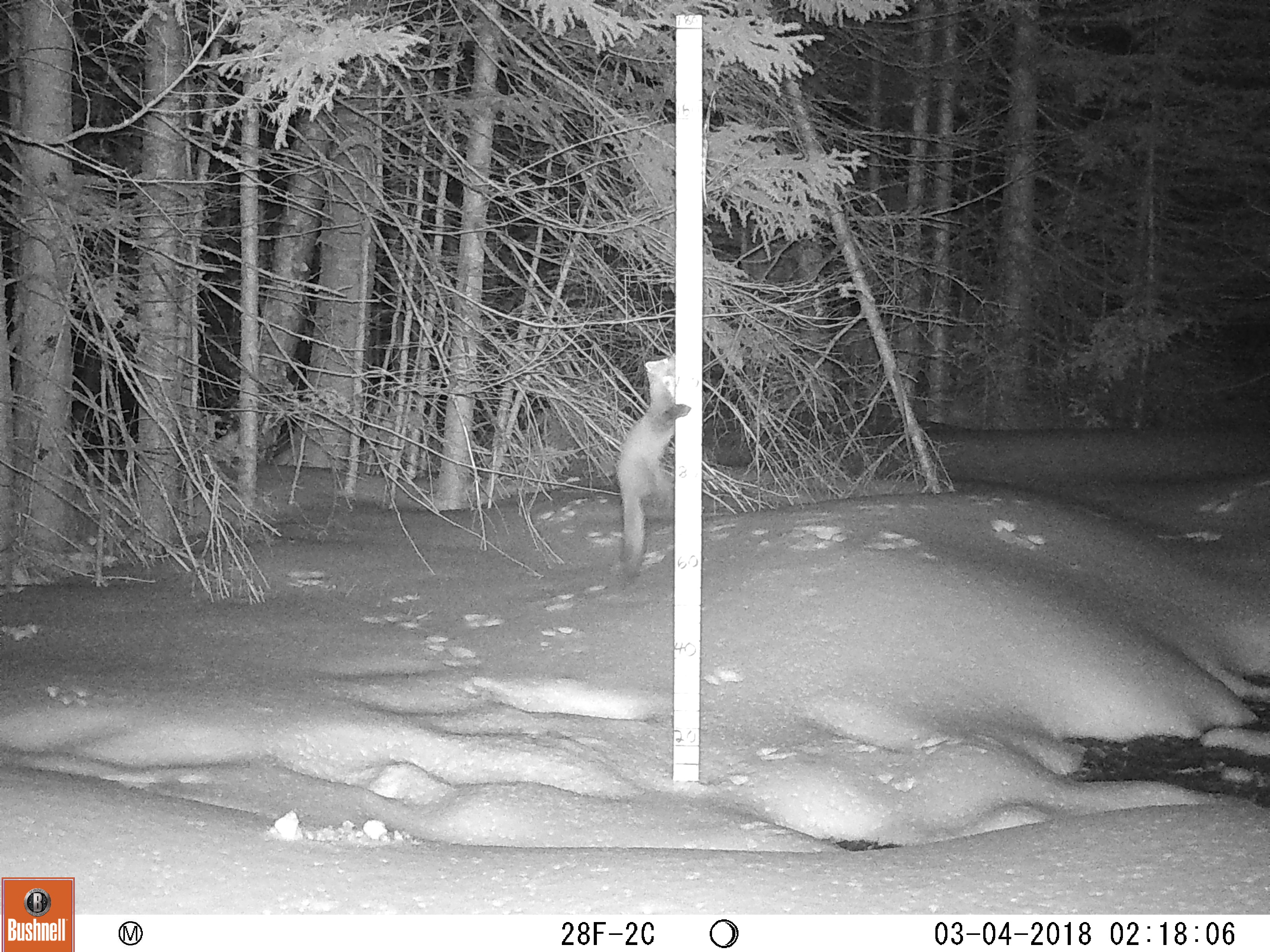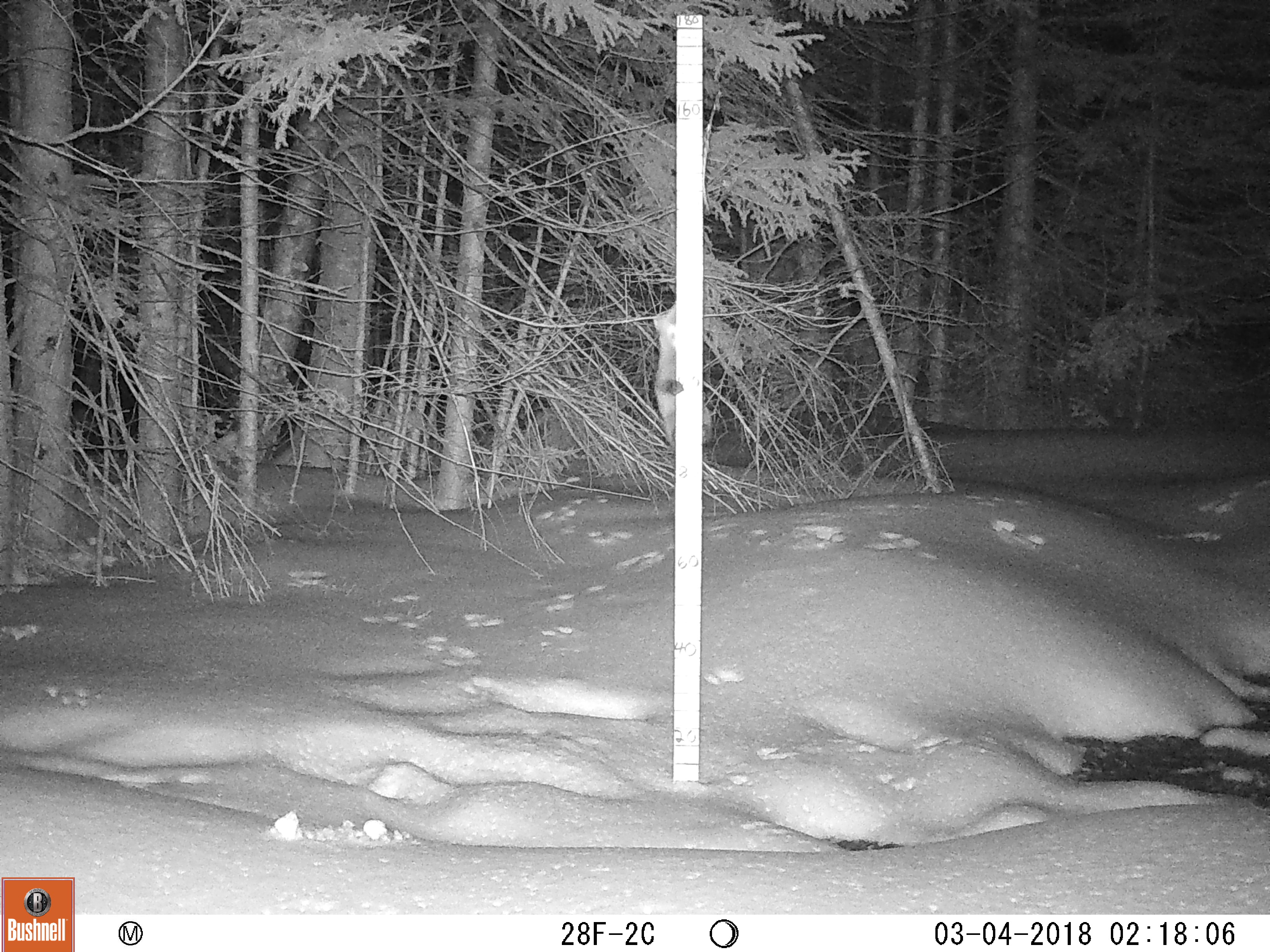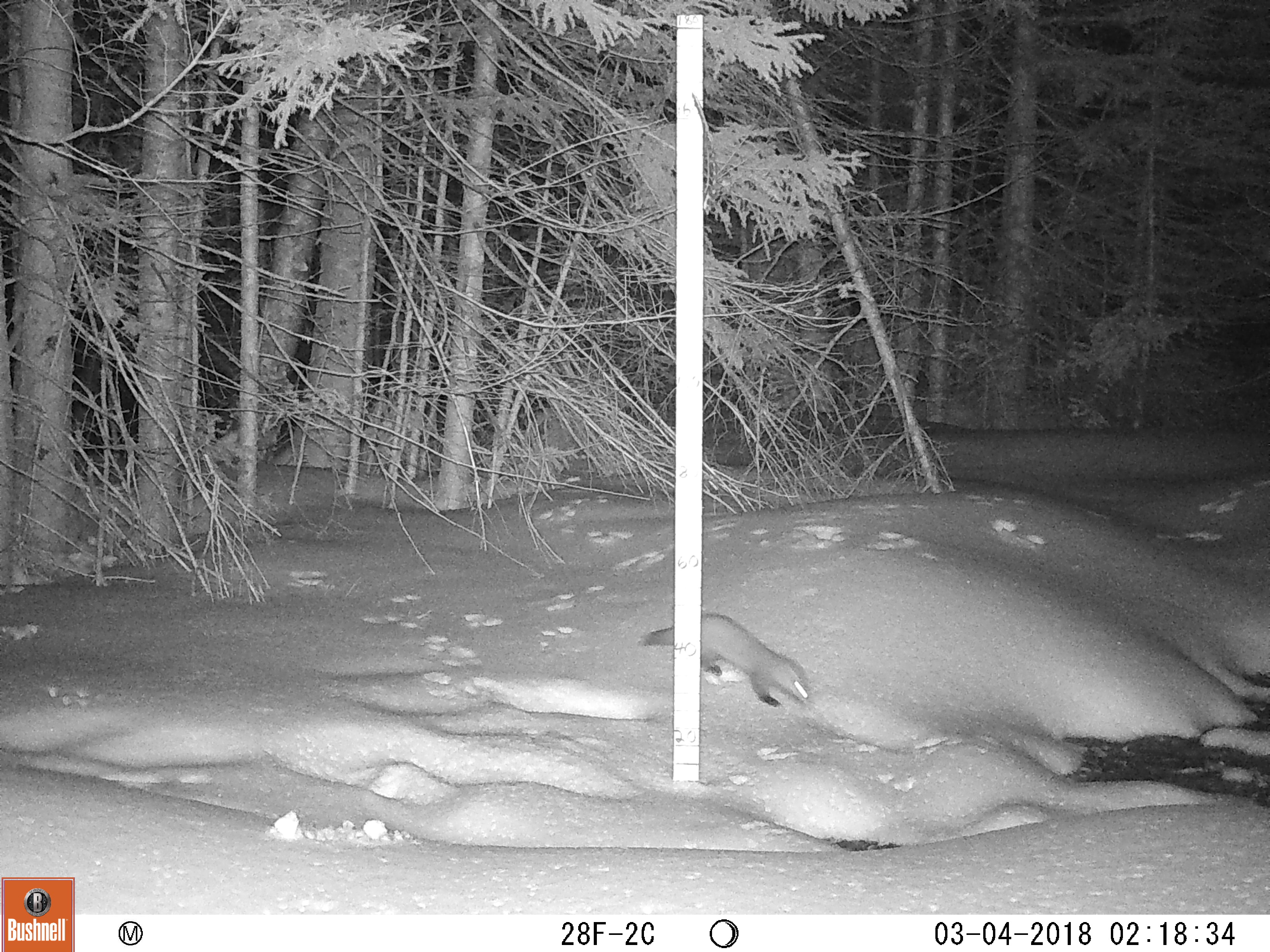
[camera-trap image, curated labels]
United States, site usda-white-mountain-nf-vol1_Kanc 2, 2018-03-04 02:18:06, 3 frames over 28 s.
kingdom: Animalia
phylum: Chordata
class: Mammalia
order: Carnivora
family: Mustelidae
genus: Martes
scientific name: Martes americana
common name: american marten